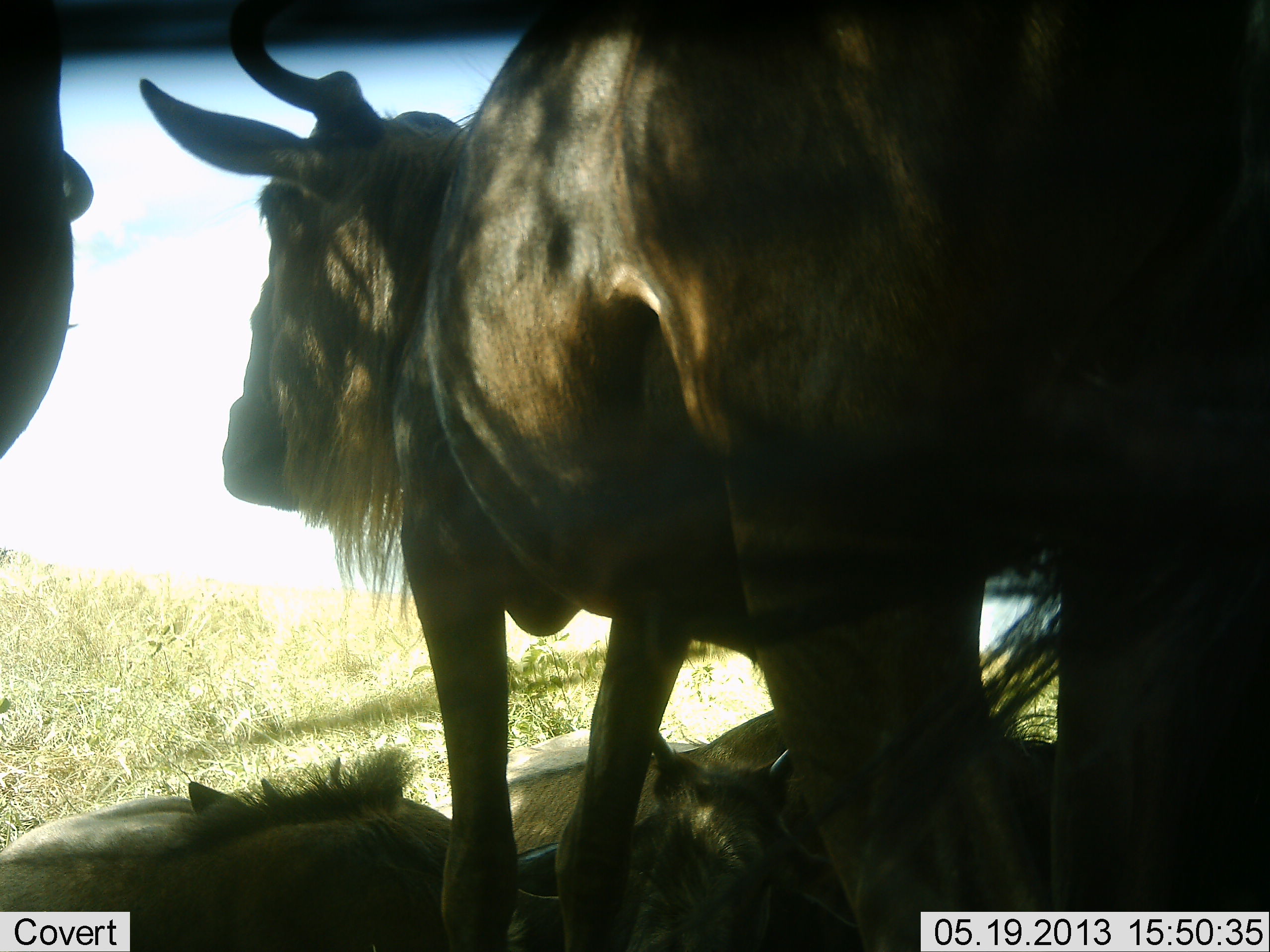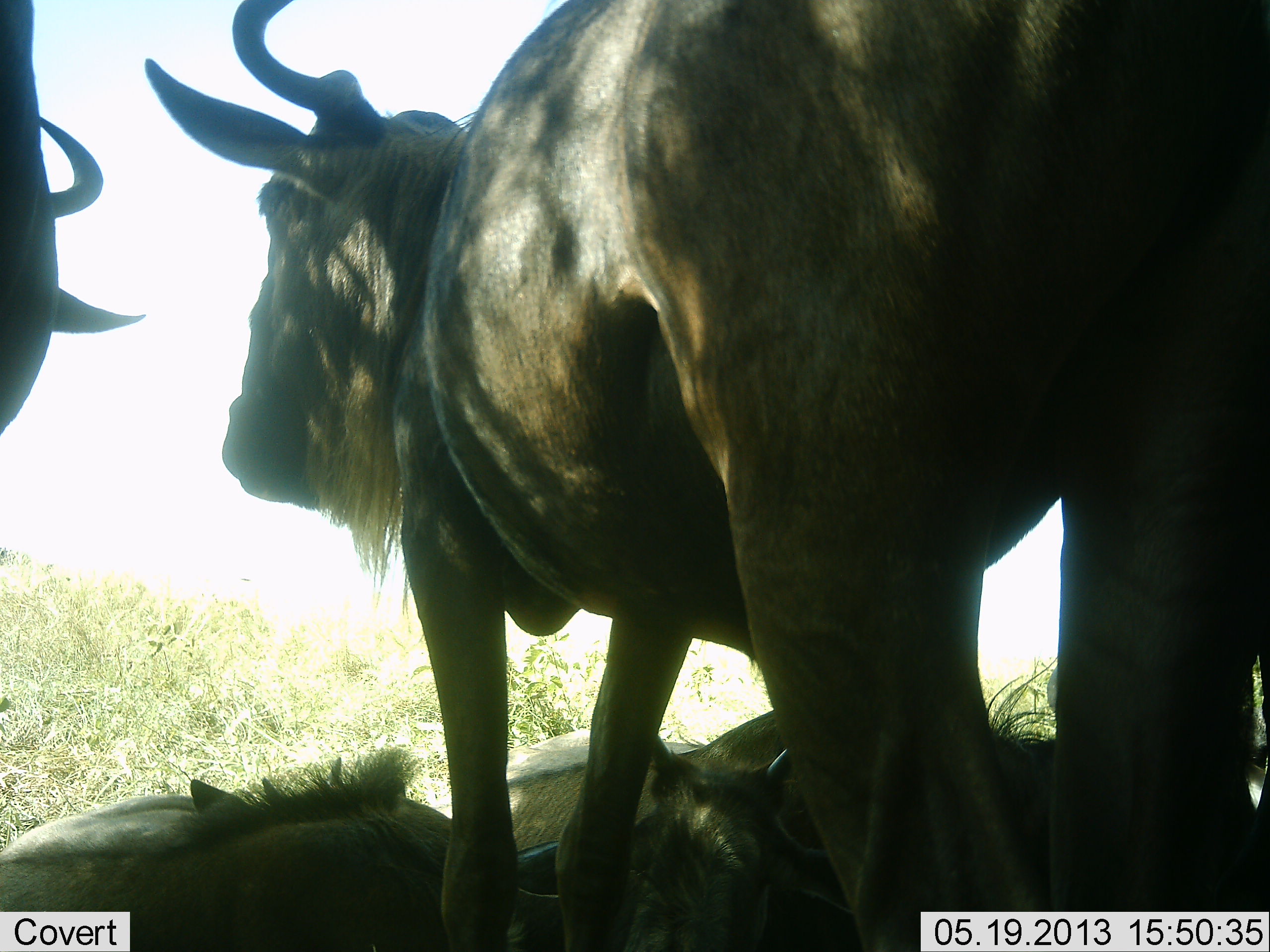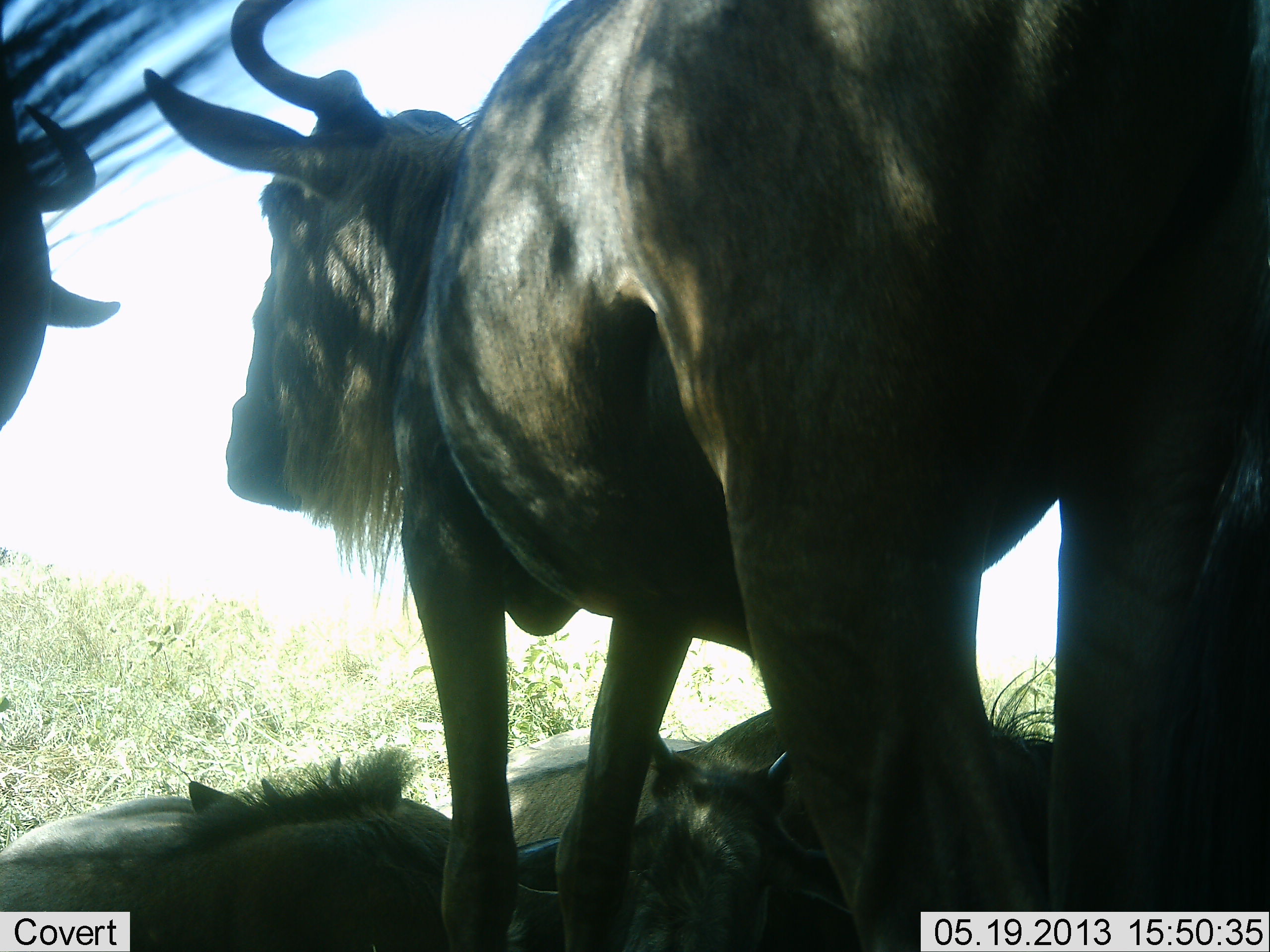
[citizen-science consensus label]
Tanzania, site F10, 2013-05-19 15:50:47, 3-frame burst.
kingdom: Animalia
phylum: Chordata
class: Mammalia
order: Artiodactyla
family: Bovidae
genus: Connochaetes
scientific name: Connochaetes taurinus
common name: blue wildebeest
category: wildebeest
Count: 4.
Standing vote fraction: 85%.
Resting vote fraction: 85%.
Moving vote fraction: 5%.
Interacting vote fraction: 0%.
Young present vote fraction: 20%.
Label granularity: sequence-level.